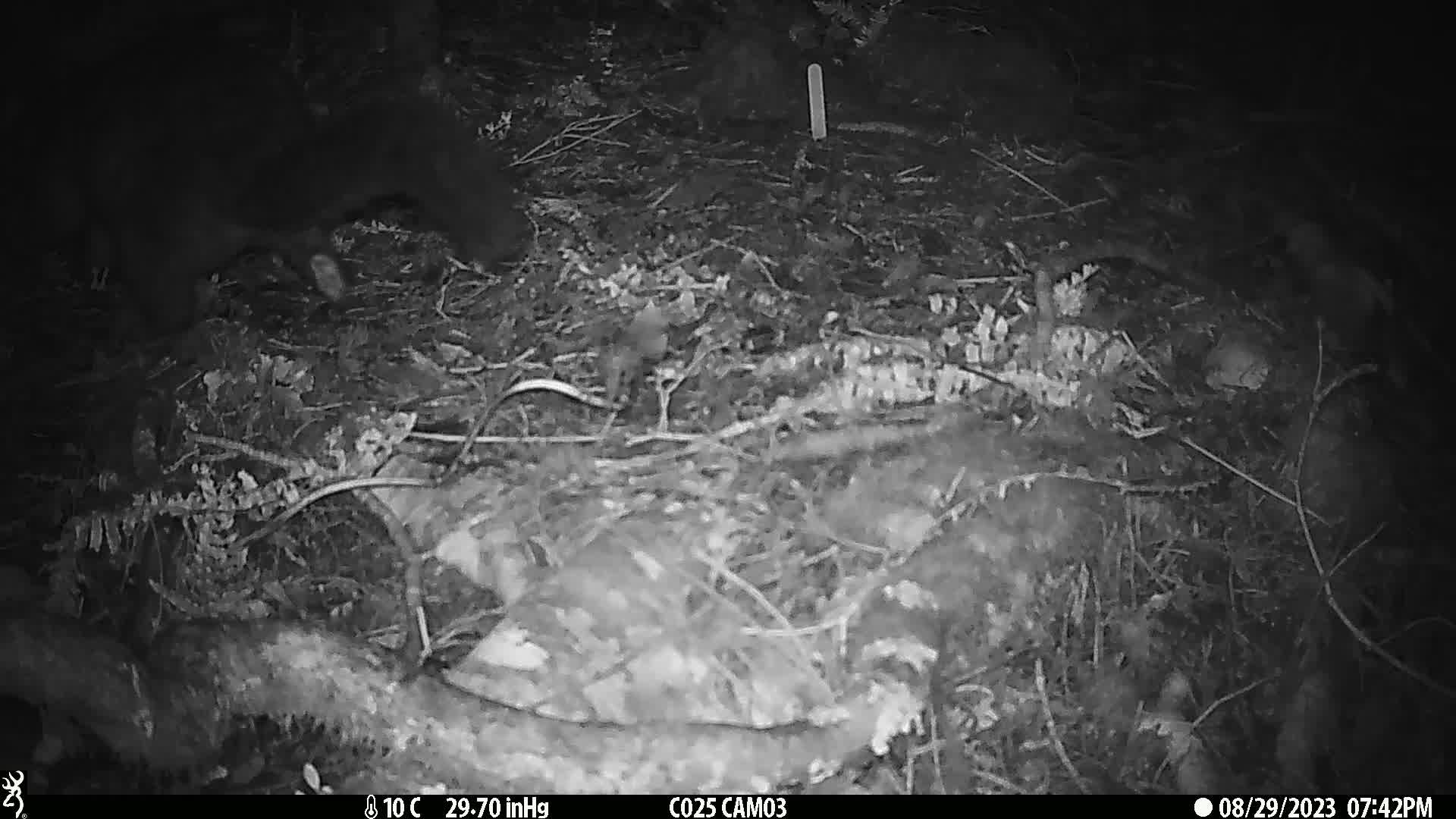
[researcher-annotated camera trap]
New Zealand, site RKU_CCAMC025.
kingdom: Animalia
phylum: Chordata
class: Mammalia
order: Diprotodontia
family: Phalangeridae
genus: Trichosurus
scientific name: Trichosurus vulpecula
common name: common brushtail possum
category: possum